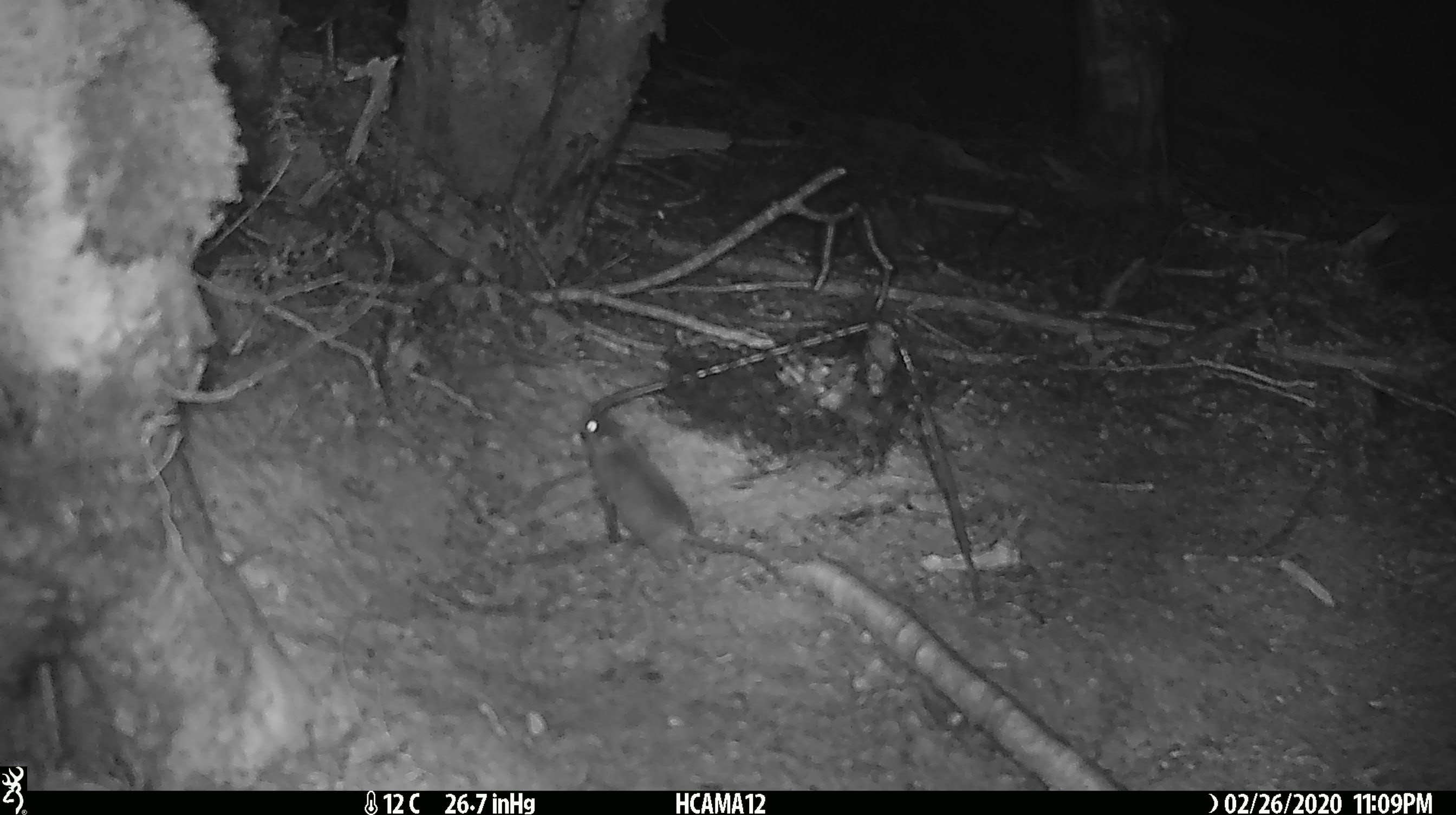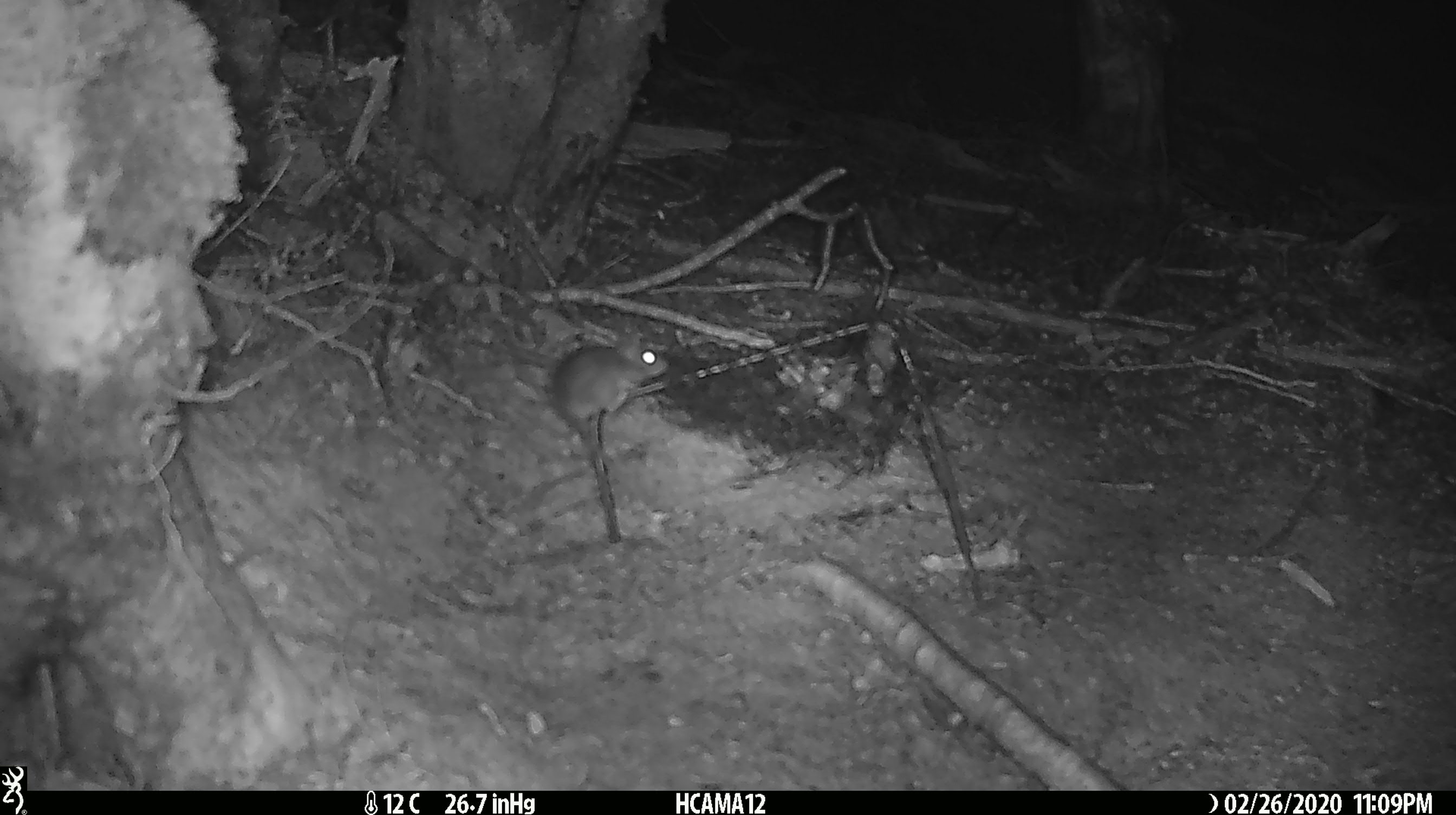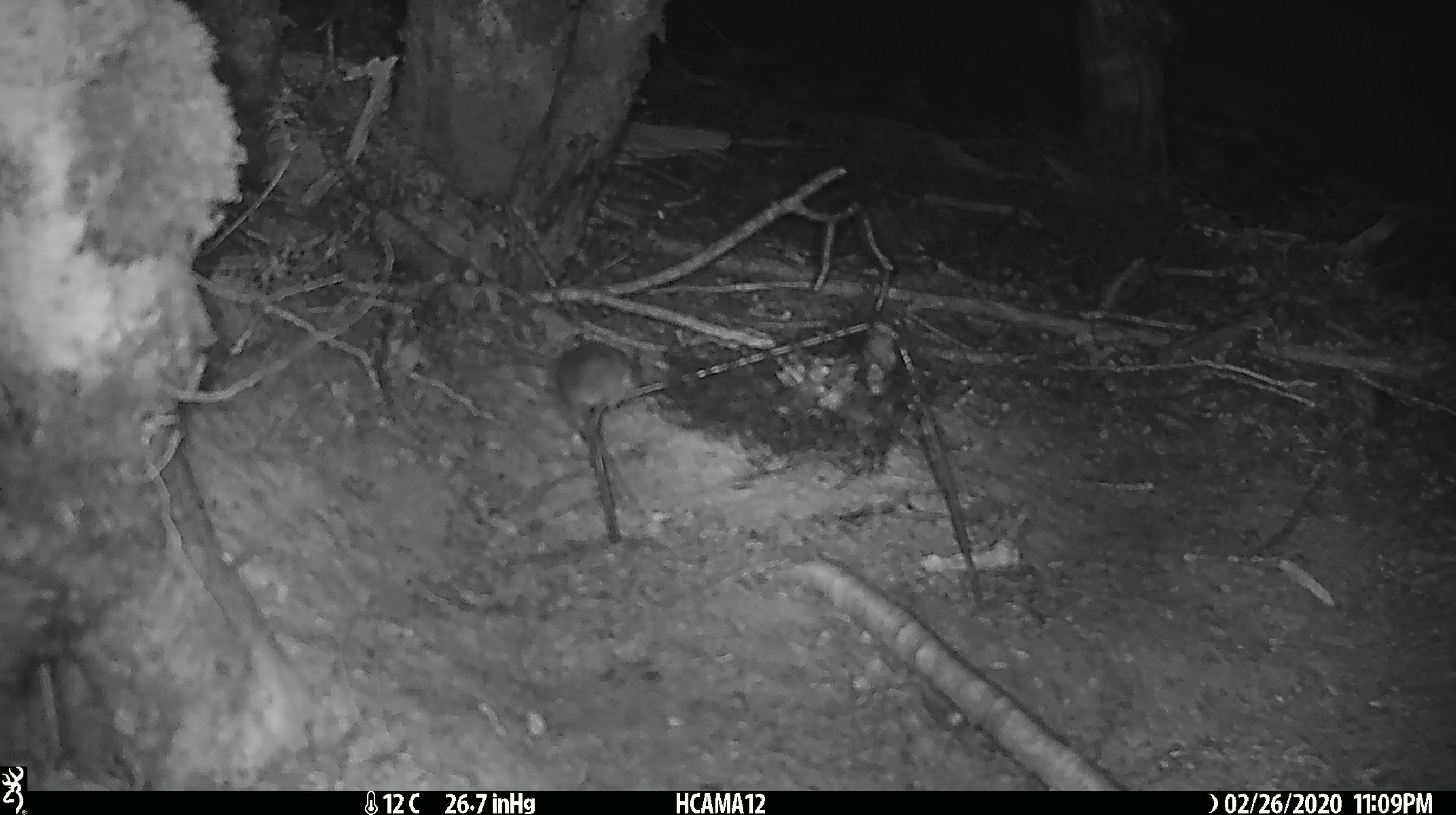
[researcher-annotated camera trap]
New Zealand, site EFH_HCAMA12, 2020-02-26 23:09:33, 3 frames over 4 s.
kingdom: Animalia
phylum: Chordata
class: Mammalia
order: Rodentia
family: Muridae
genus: Mus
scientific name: Mus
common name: mouse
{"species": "mouse (Mus)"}